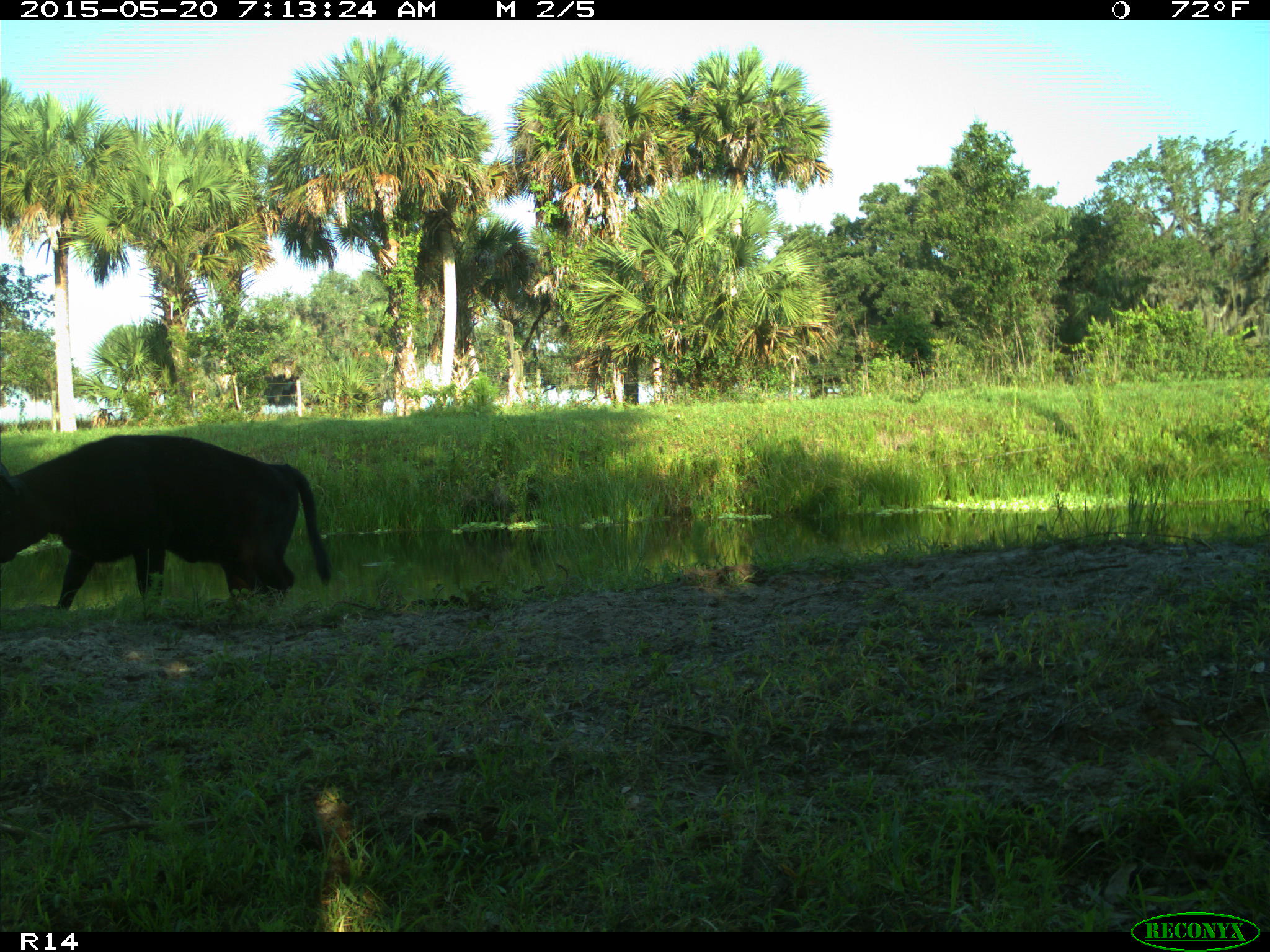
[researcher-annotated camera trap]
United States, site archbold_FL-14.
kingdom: Animalia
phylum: Chordata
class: Mammalia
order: Artiodactyla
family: Bovidae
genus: Bos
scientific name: Bos taurus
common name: domestic cow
Bos taurus (domestic cow).